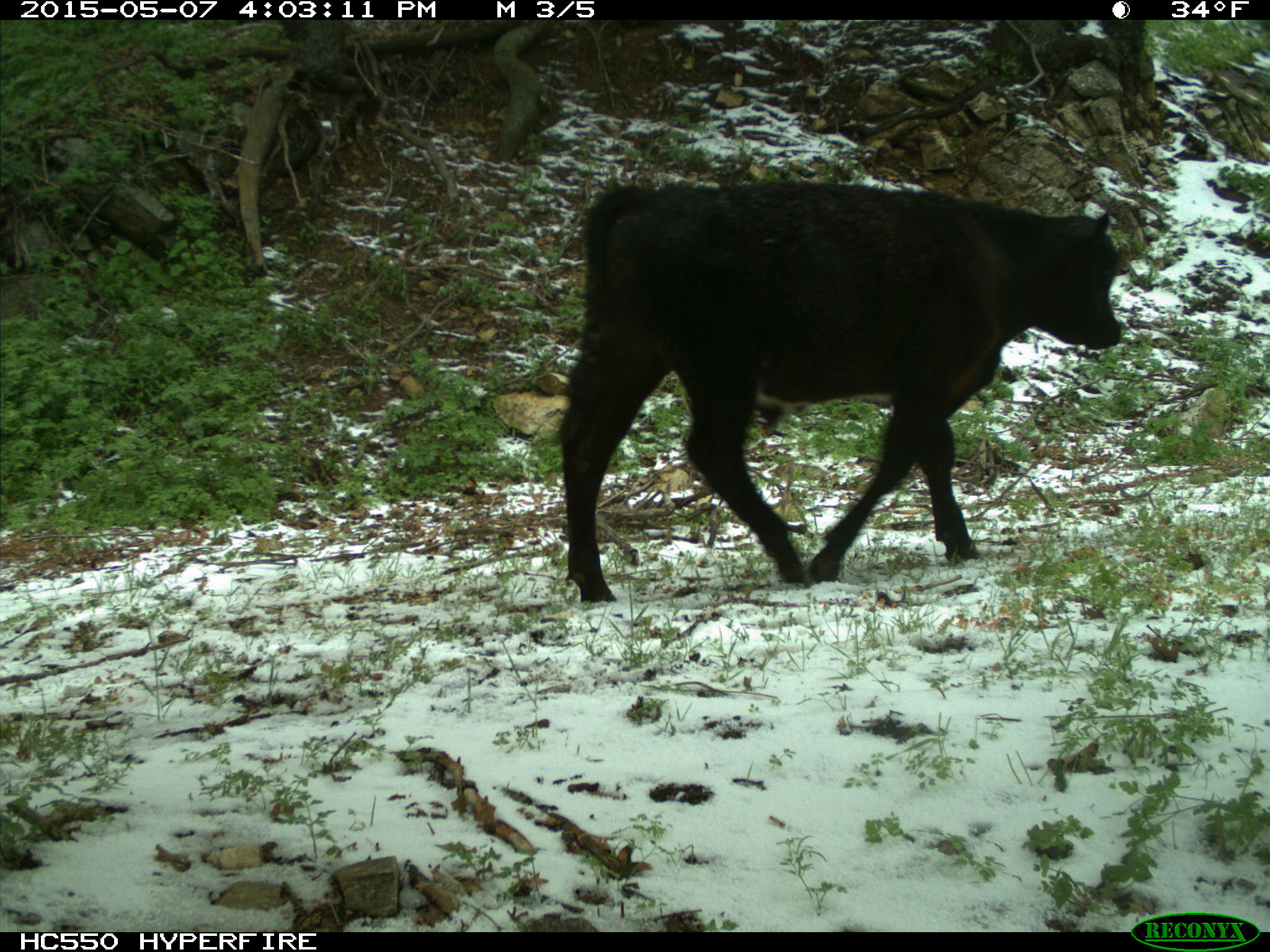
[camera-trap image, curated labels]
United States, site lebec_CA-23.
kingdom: Animalia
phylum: Chordata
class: Mammalia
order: Artiodactyla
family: Bovidae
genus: Bos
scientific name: Bos taurus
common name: domestic cow